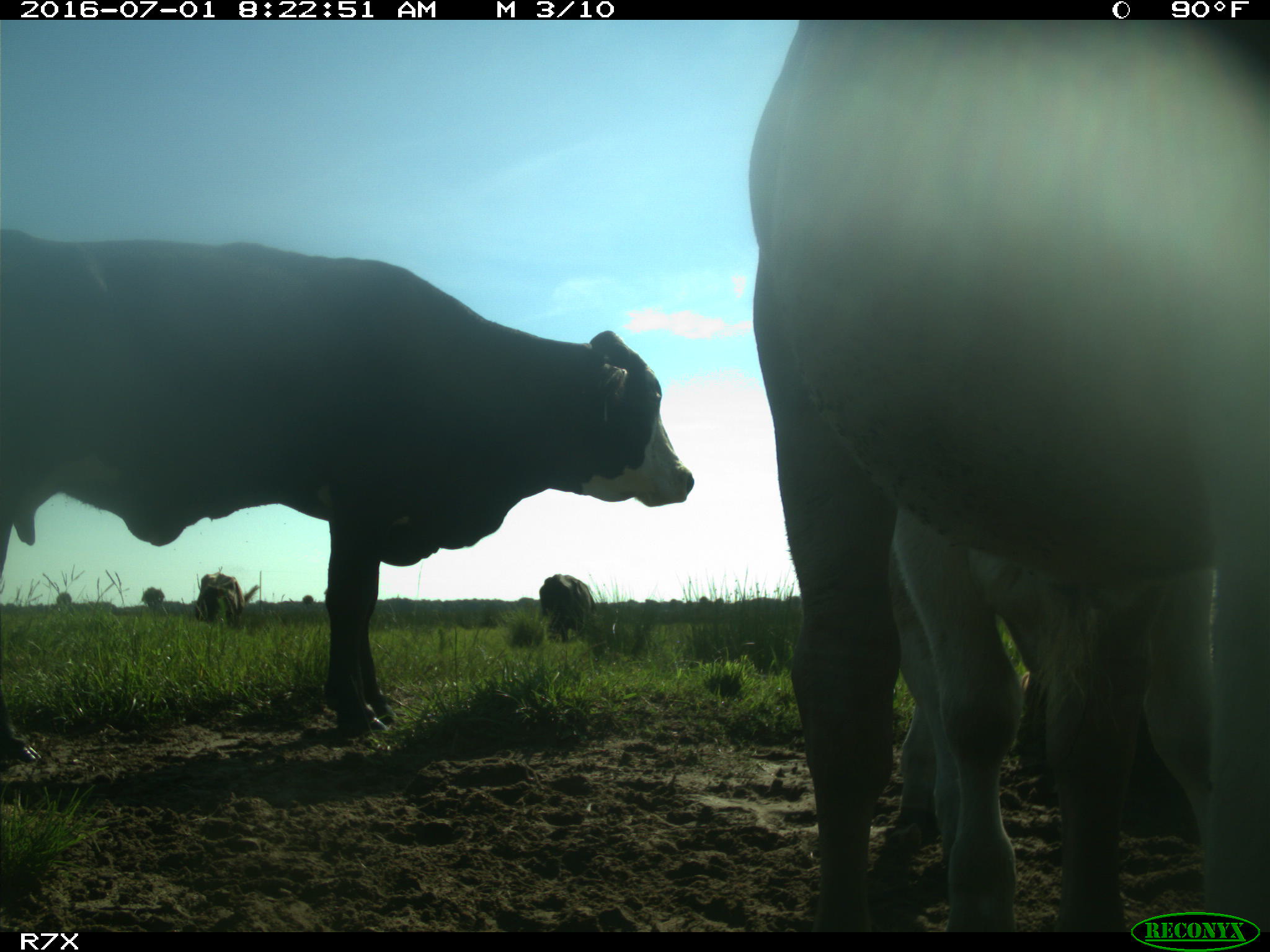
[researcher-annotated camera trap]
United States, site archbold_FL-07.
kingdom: Animalia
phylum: Chordata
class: Mammalia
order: Artiodactyla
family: Bovidae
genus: Bos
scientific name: Bos taurus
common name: domestic cow